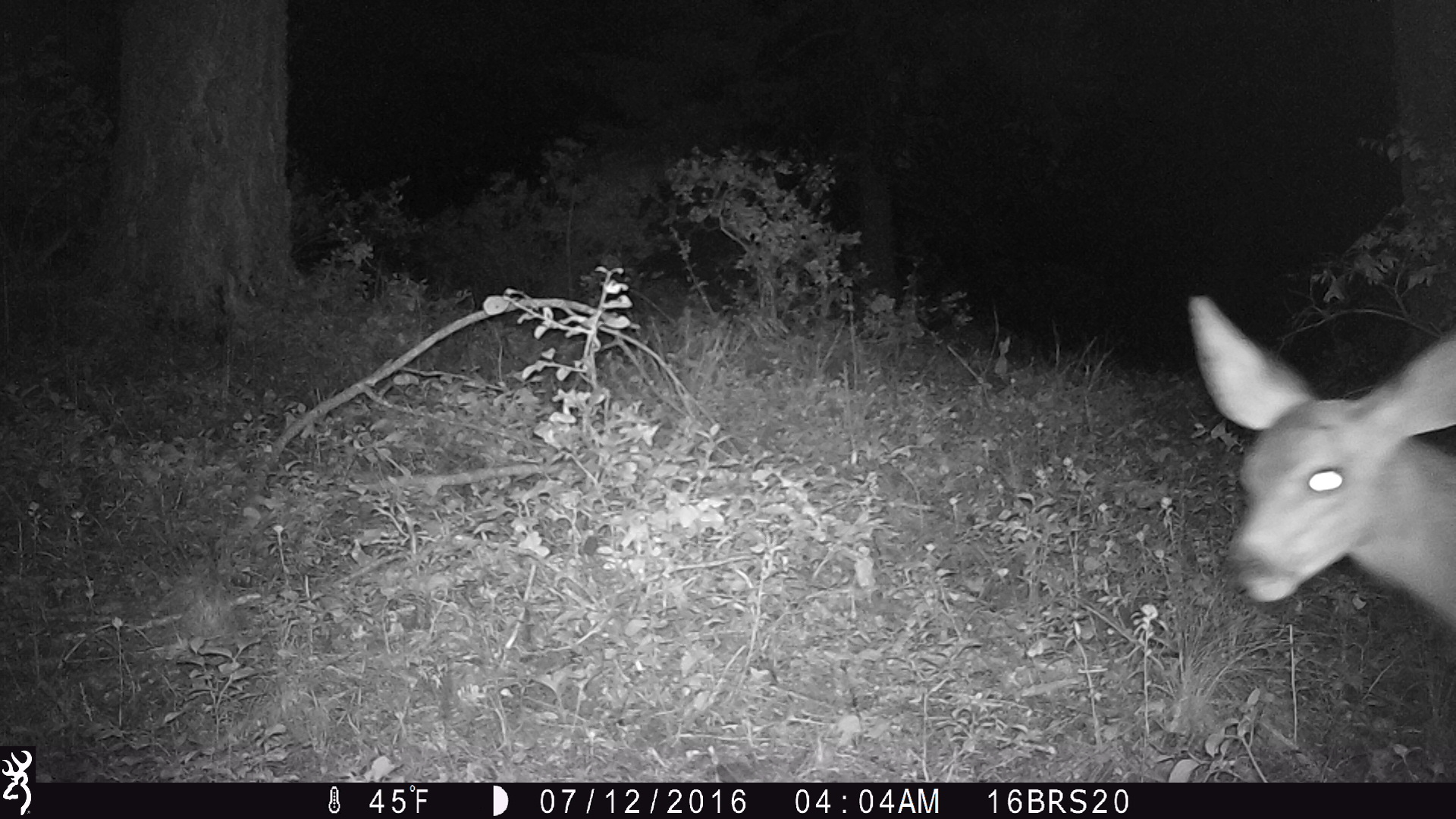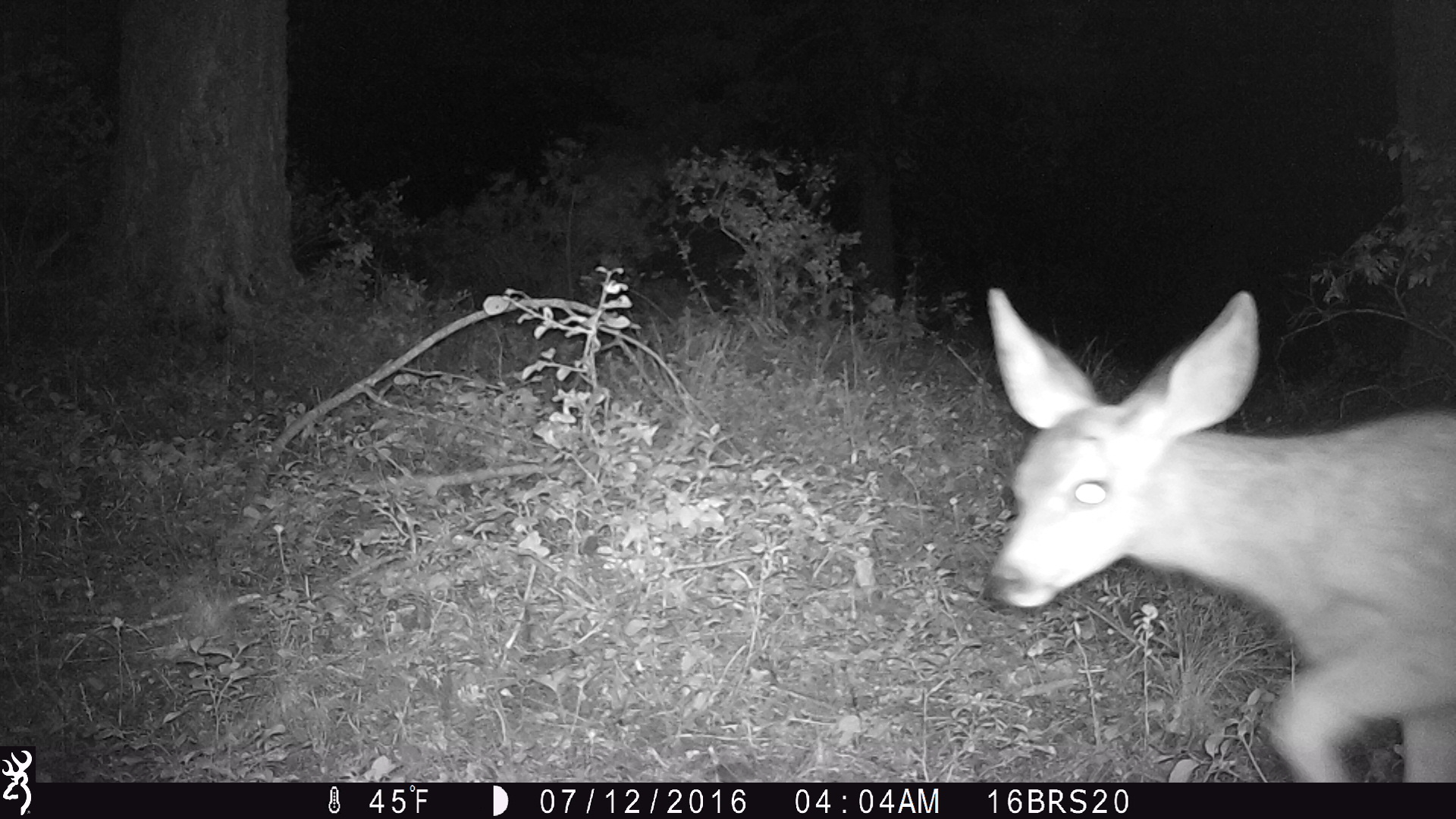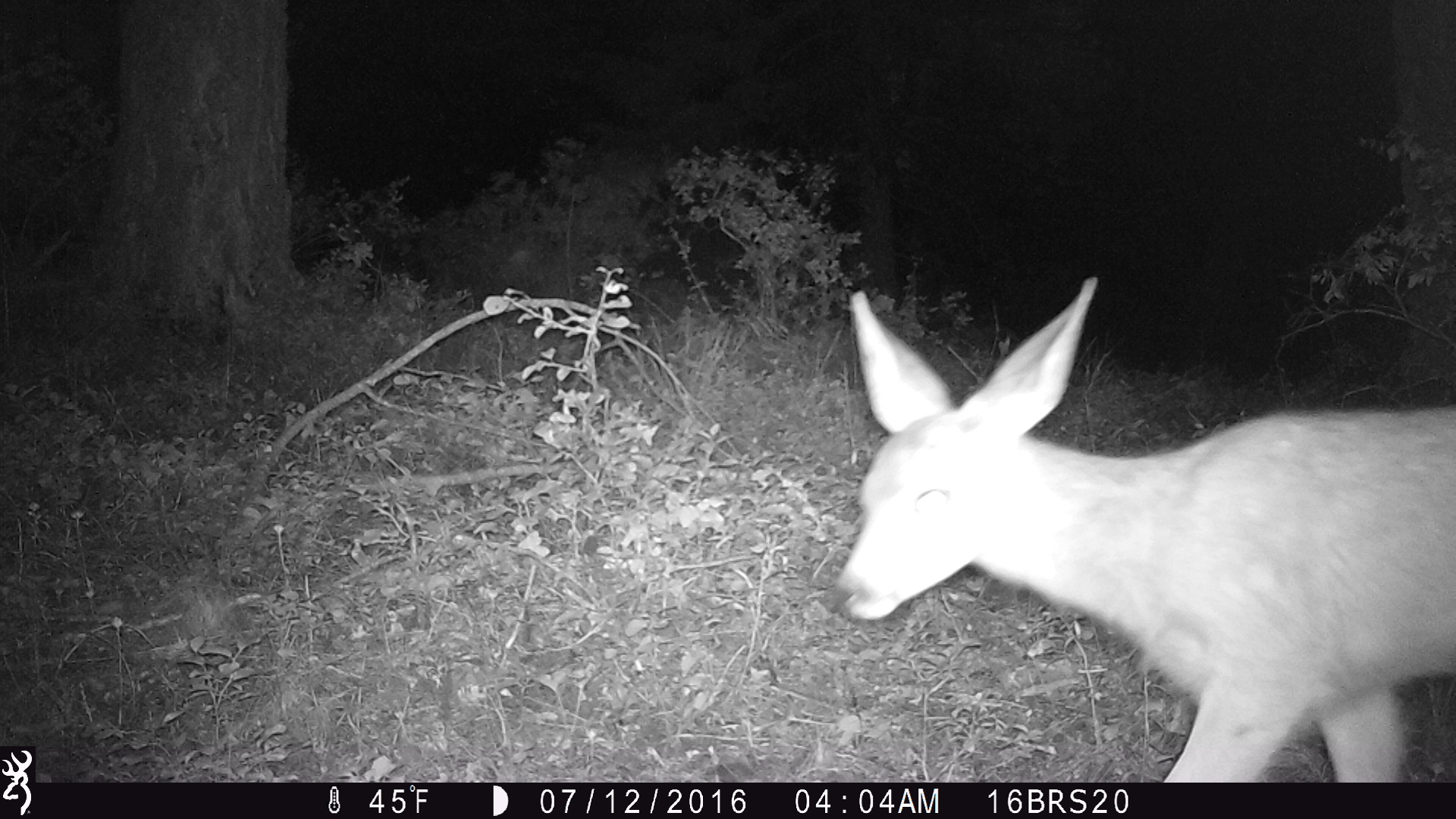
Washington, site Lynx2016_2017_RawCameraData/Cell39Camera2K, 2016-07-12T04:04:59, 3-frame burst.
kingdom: Animalia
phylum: Chordata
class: Mammalia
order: Artiodactyla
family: Cervidae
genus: Odocoileus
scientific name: Odocoileus hemionus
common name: mule deer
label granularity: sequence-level